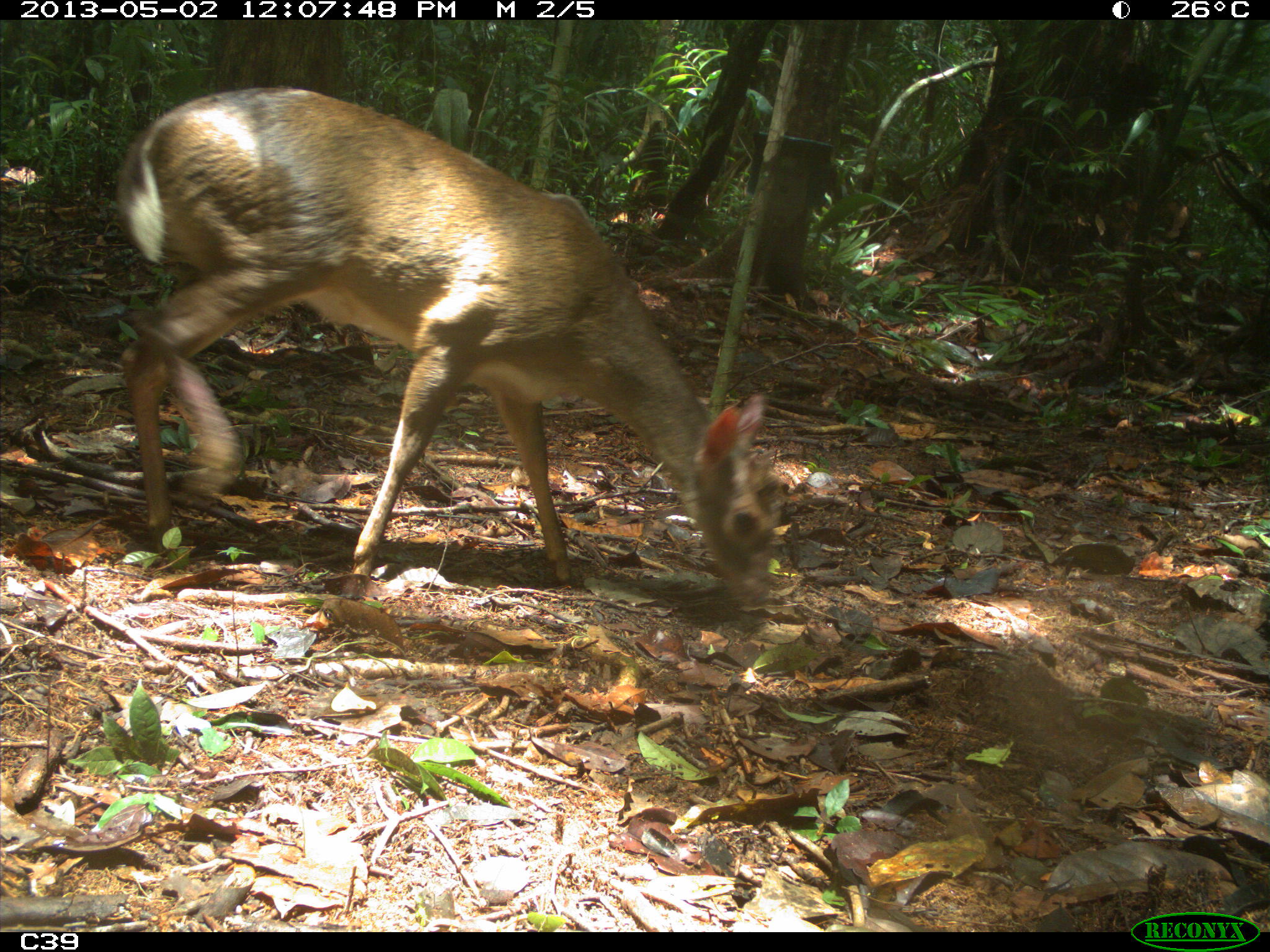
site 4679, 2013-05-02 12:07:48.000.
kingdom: Animalia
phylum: Chordata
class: Mammalia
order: Artiodactyla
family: Cervidae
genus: Mazama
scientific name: Mazama gouazoubira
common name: gray brocket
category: mazama gouazaoubira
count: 1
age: adult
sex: male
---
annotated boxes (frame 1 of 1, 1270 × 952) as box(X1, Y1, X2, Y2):
mazama gouazaoubira: box(115, 83, 785, 608)